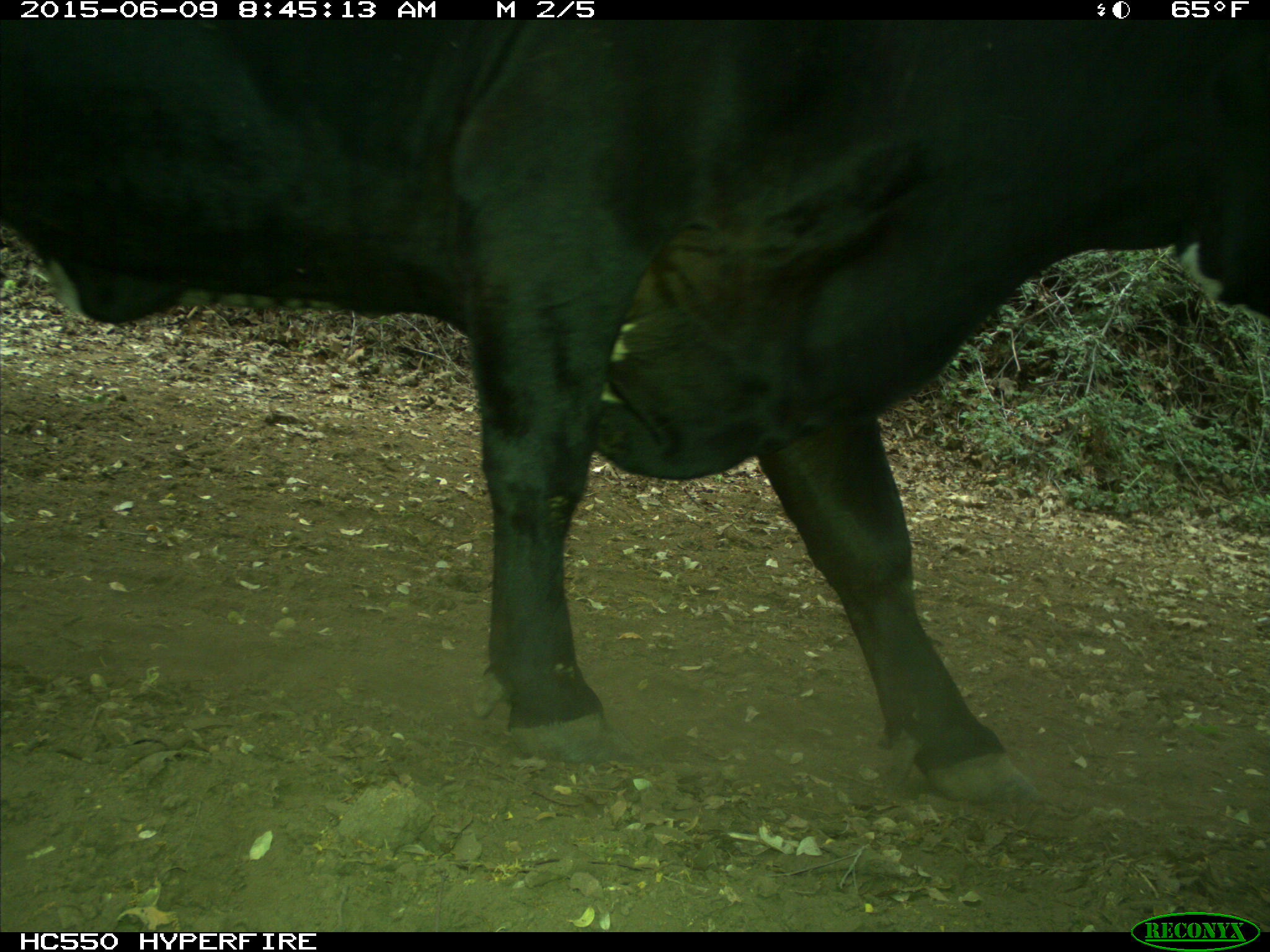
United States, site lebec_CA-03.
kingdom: Animalia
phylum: Chordata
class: Mammalia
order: Artiodactyla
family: Bovidae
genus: Bos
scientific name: Bos taurus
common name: domestic cow